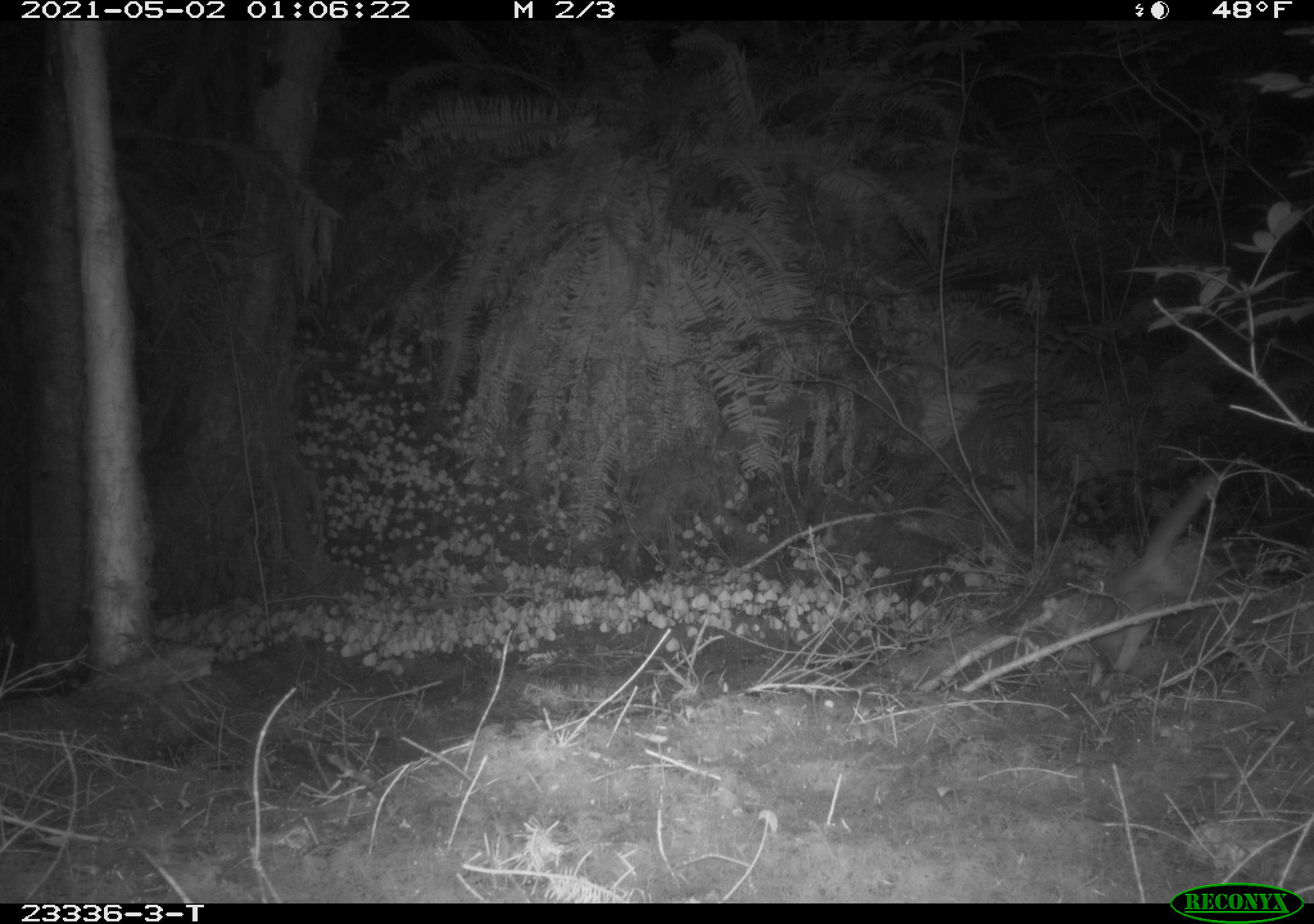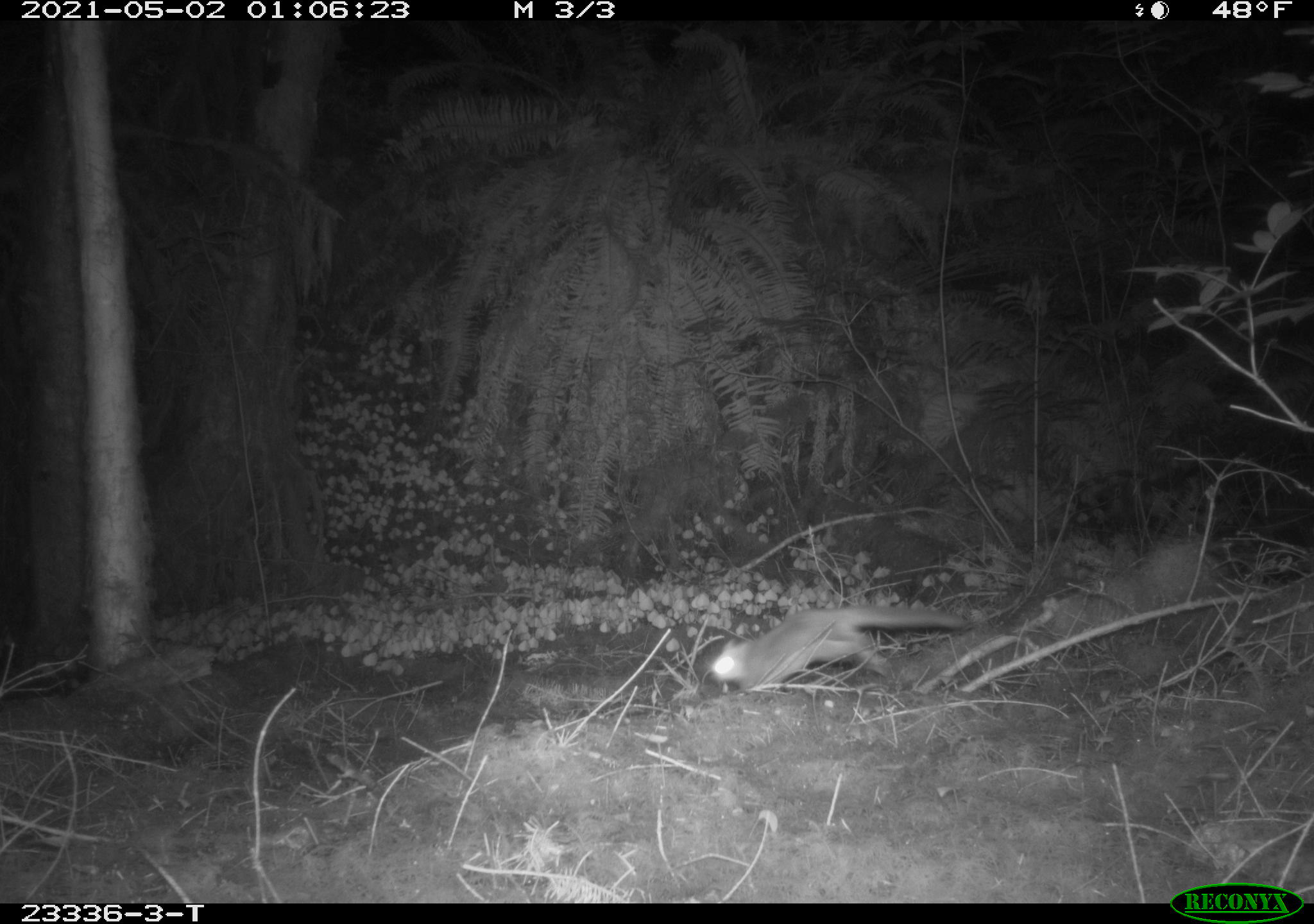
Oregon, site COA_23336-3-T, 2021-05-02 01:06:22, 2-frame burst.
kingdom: Animalia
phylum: Chordata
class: Mammalia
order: Rodentia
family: Sciuridae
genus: Glaucomys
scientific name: Glaucomys oregonensis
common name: humboldt's flying squirrel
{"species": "humboldt's flying squirrel (Glaucomys oregonensis)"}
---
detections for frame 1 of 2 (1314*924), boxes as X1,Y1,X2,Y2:
humboldt's flying squirrel: 1112,472,1224,606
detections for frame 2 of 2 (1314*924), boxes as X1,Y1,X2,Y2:
humboldt's flying squirrel: 708,605,973,699